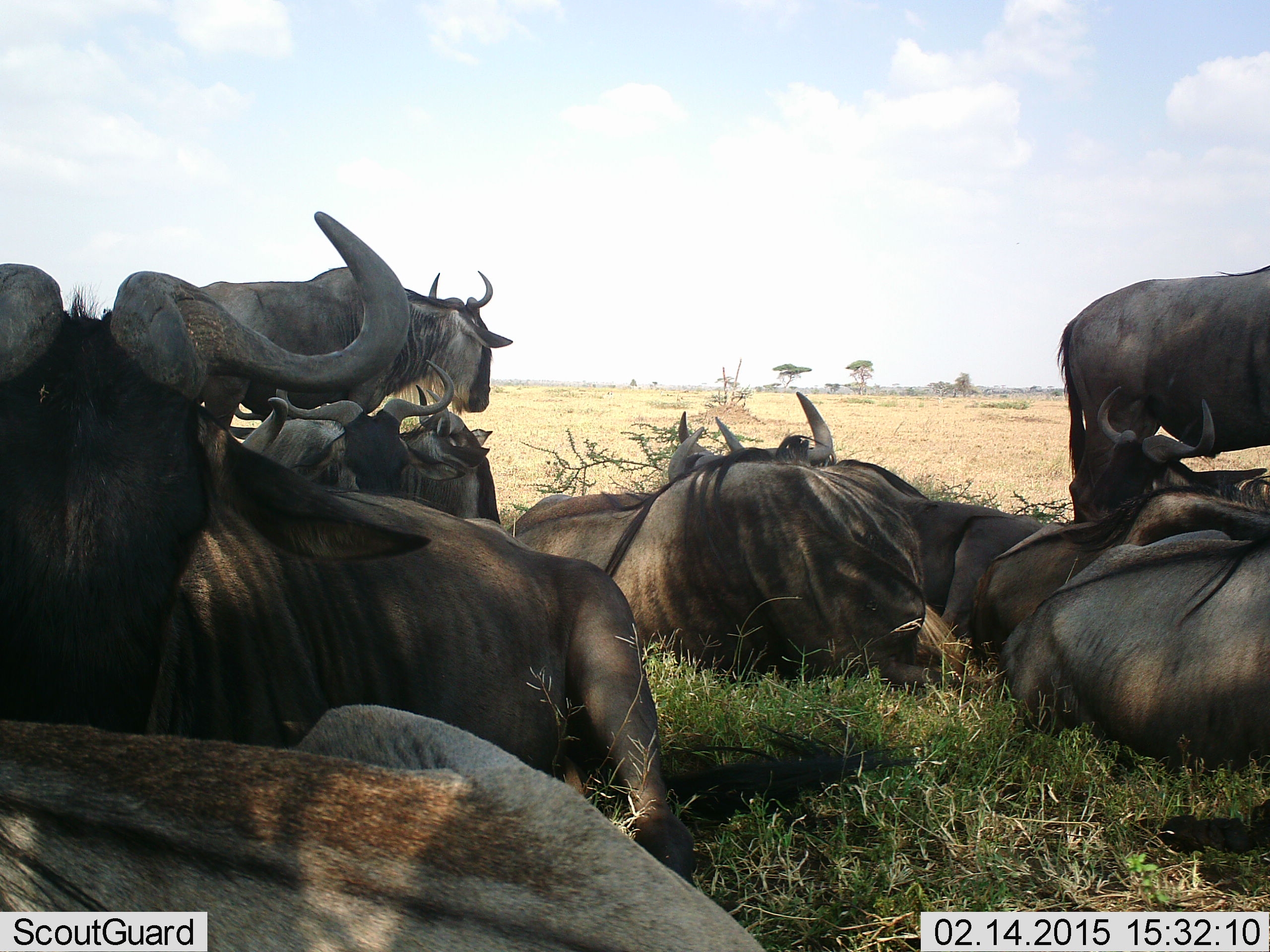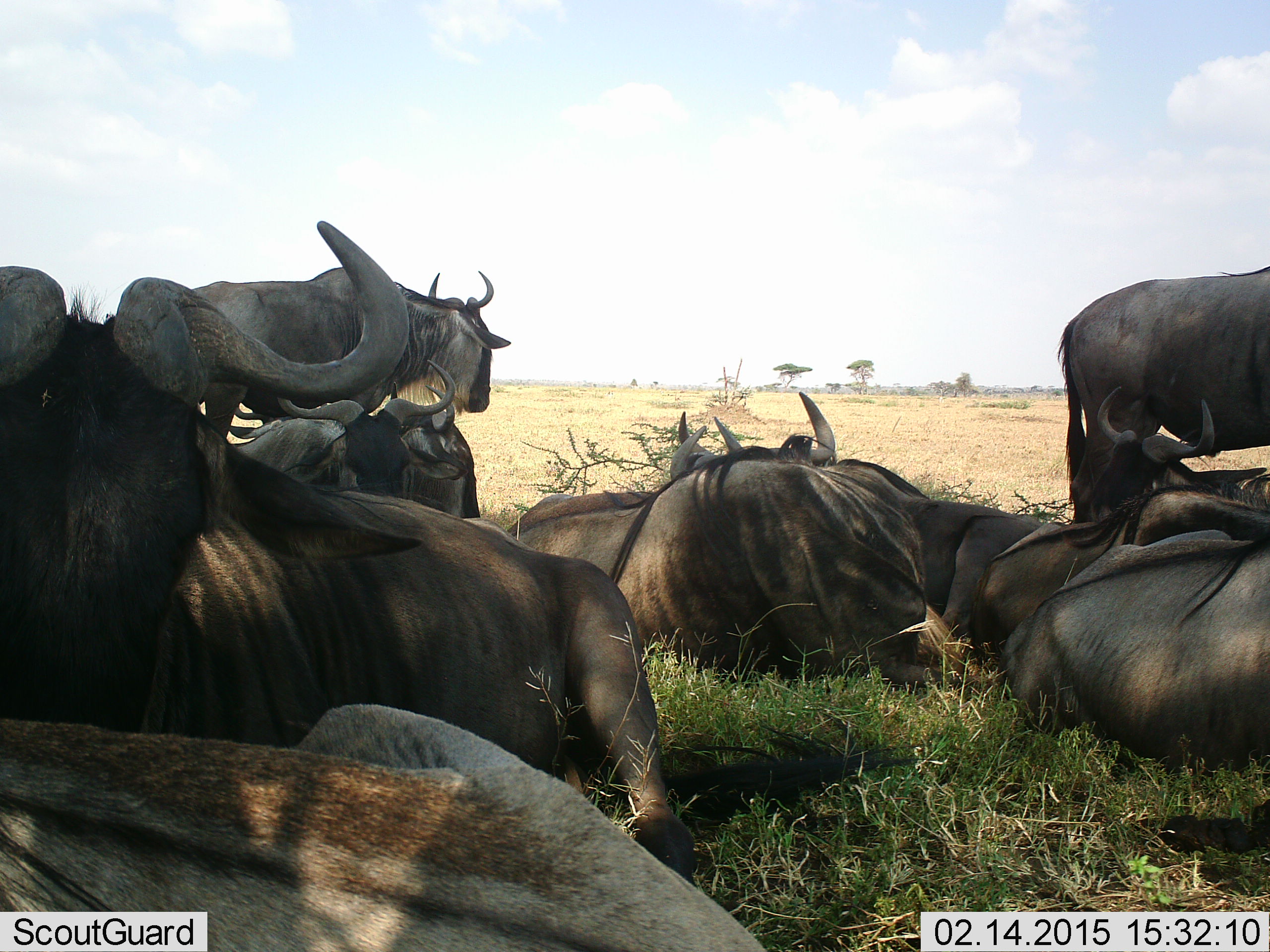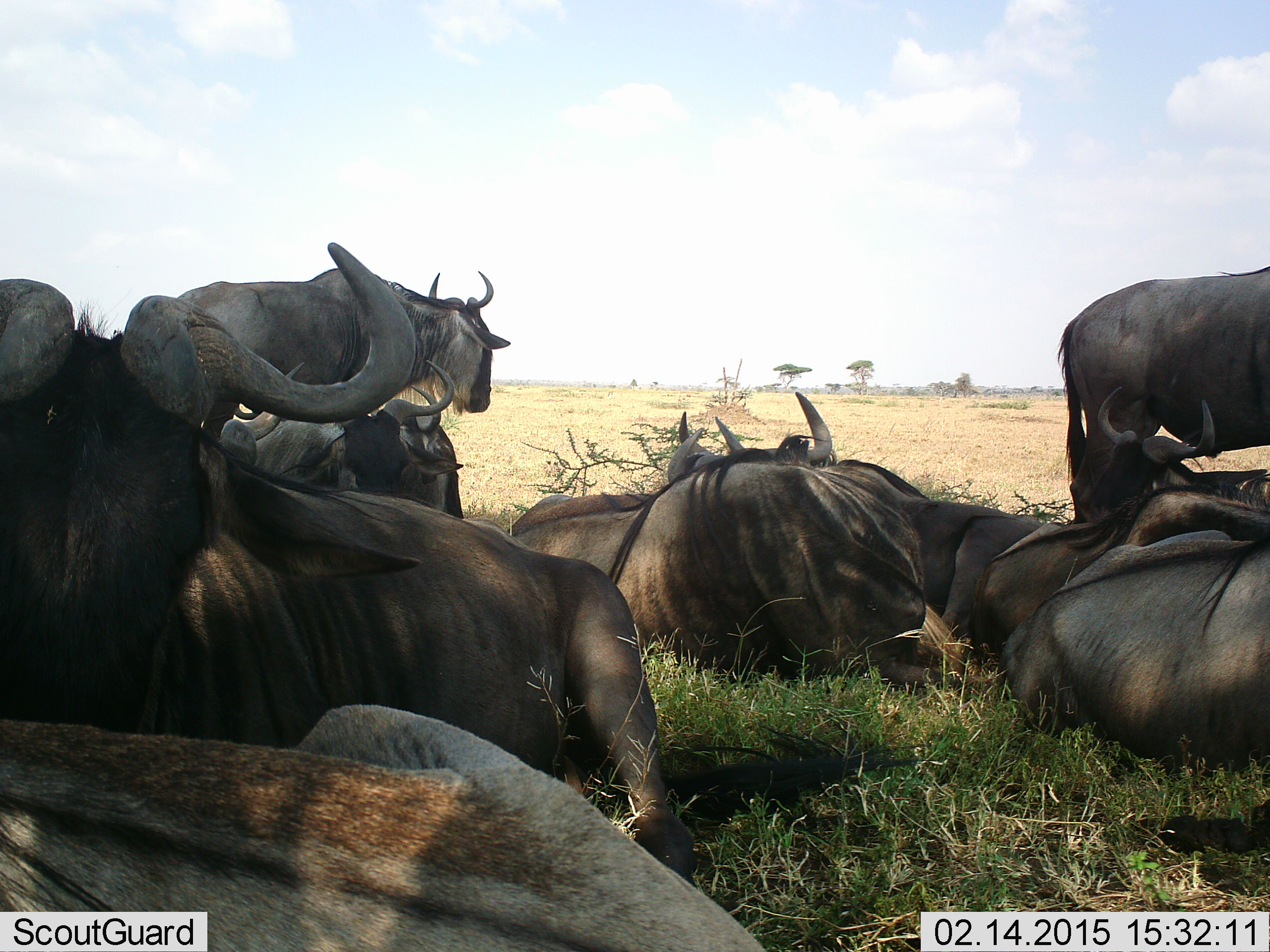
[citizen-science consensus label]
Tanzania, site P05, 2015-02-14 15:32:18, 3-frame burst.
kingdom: Animalia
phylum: Chordata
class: Mammalia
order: Artiodactyla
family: Bovidae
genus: Connochaetes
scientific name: Connochaetes taurinus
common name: blue wildebeest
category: wildebeest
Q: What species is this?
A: Wildebeest (blue wildebeest) (Connochaetes taurinus).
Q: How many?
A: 10.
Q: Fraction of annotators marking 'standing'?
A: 82%.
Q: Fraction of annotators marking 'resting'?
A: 100%.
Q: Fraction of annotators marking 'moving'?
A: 0%.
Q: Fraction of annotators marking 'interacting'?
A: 0%.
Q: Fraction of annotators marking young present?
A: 0%.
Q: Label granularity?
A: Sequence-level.